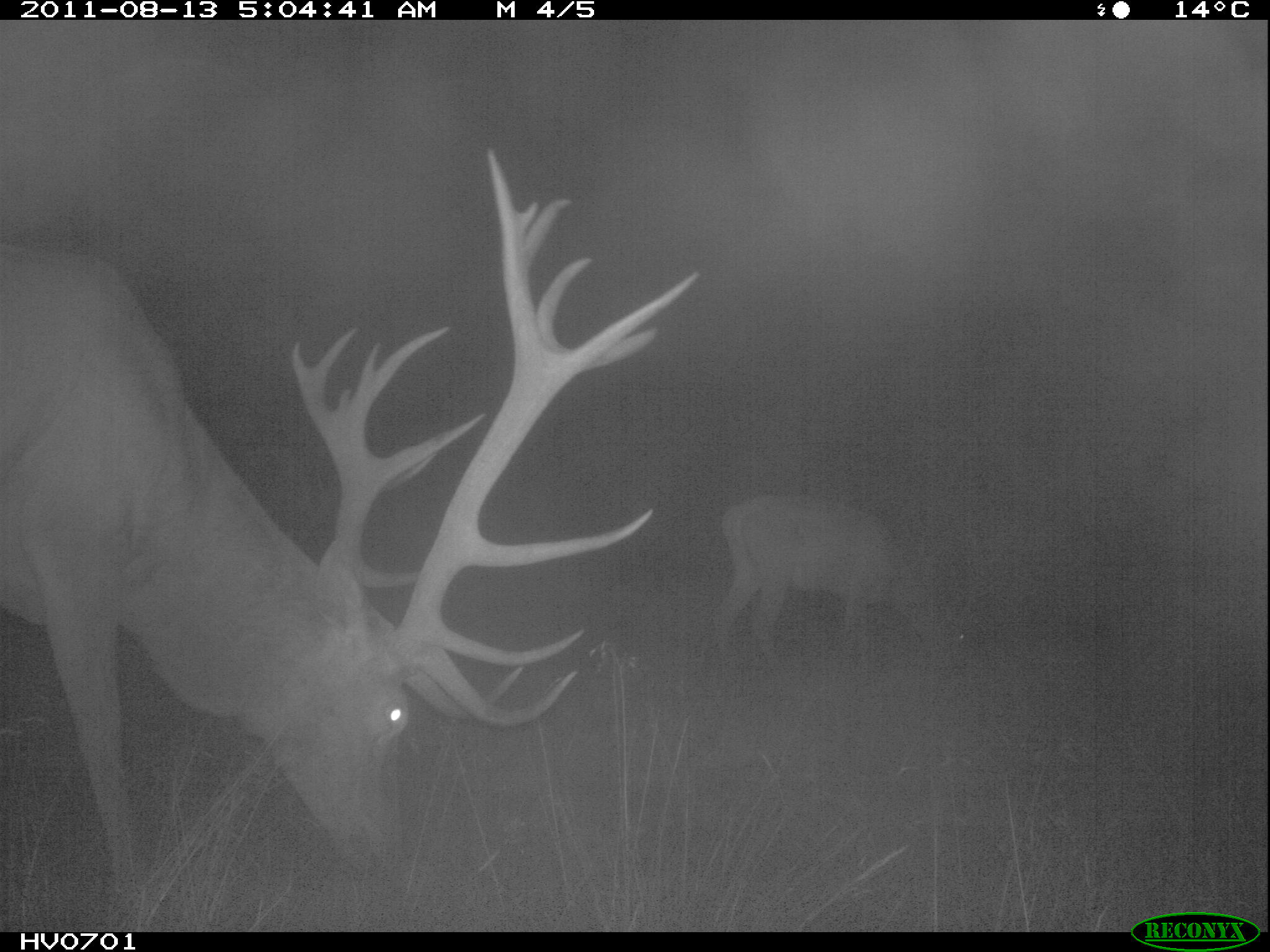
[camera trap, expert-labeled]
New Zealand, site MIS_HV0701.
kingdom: Animalia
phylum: Chordata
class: Mammalia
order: Artiodactyla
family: Cervidae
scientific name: Cervidae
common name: deer